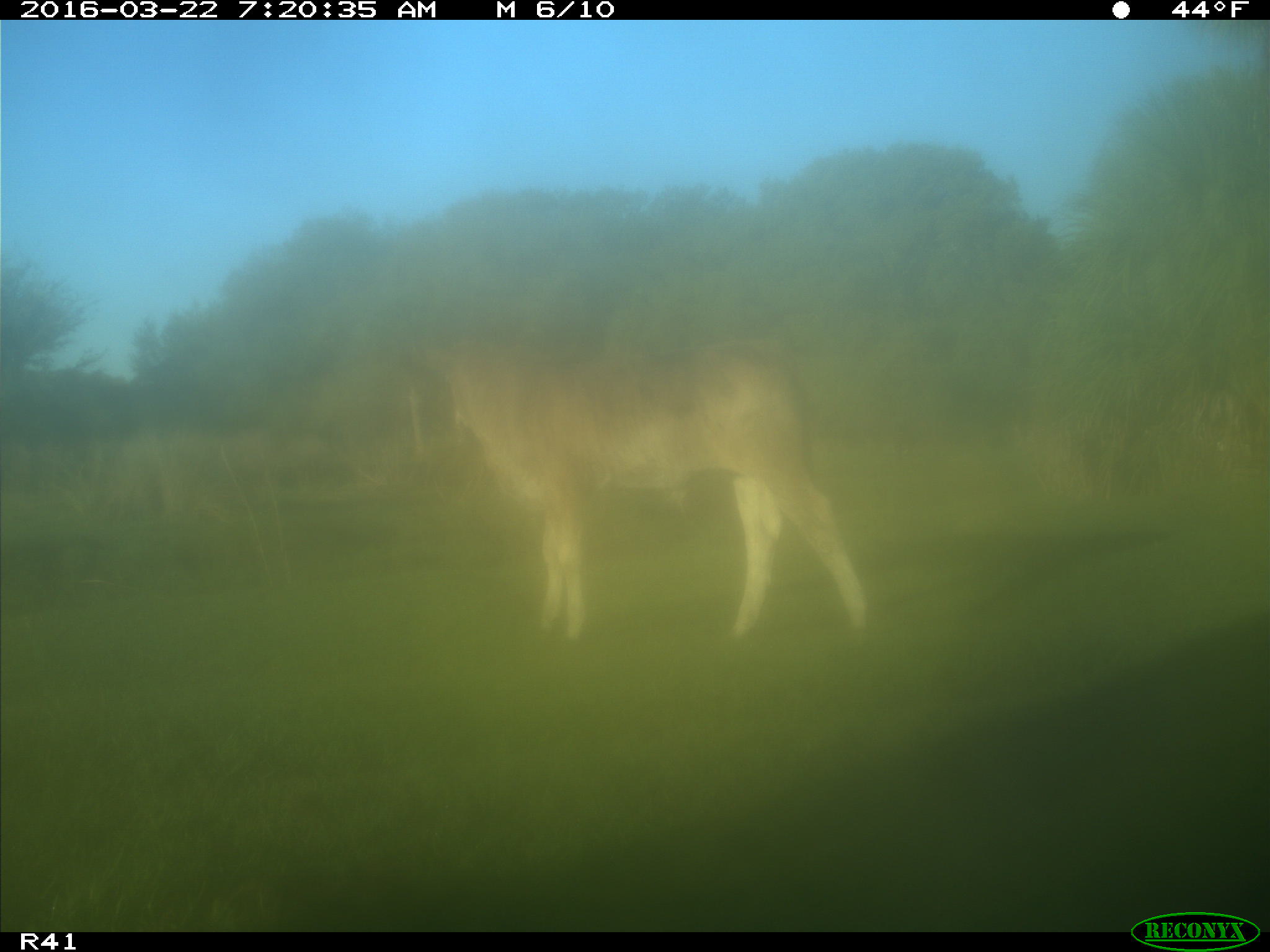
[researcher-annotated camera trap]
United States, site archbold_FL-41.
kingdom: Animalia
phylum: Chordata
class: Mammalia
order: Artiodactyla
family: Bovidae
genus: Bos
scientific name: Bos taurus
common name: domestic cow